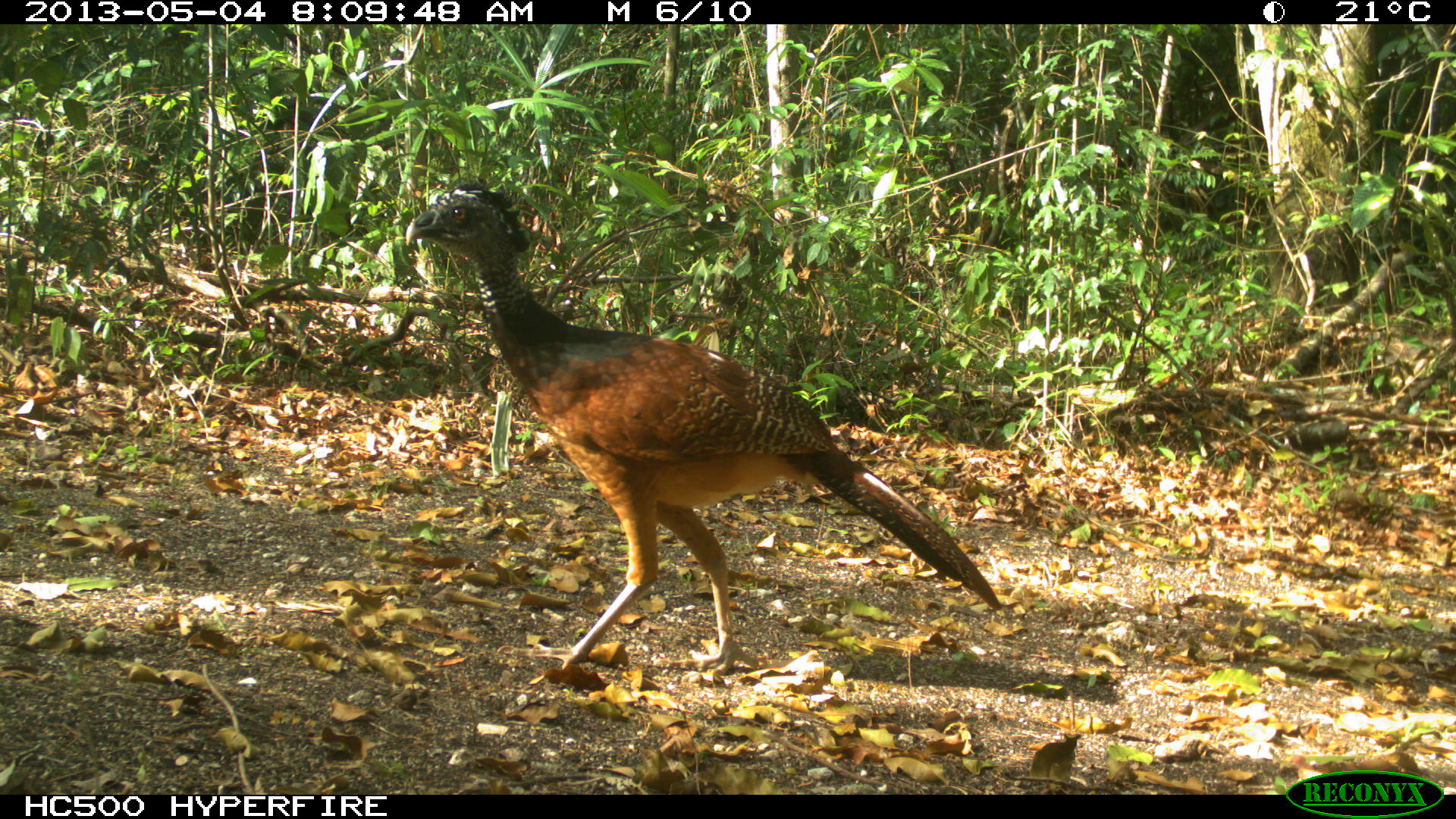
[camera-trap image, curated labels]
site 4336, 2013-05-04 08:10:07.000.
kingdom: Animalia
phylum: Chordata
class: Aves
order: Galliformes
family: Cracidae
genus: Crax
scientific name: Crax rubra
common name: great curassow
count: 1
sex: female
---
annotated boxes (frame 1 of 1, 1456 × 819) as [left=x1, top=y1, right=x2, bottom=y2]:
crax rubra: [left=403, top=181, right=998, bottom=672]